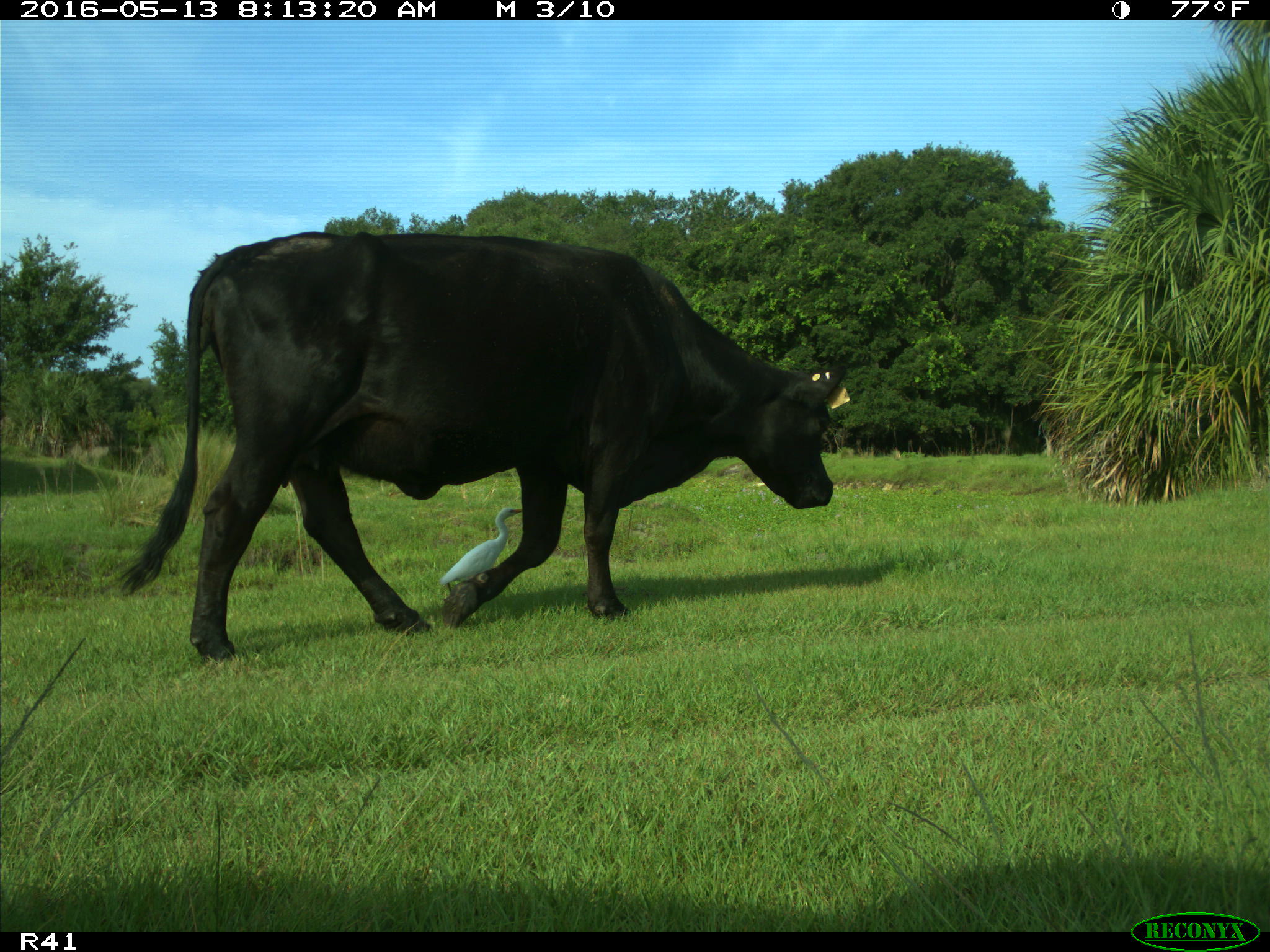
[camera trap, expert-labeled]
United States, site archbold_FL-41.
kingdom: Animalia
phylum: Chordata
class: Mammalia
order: Artiodactyla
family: Bovidae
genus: Bos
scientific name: Bos taurus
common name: domestic cow